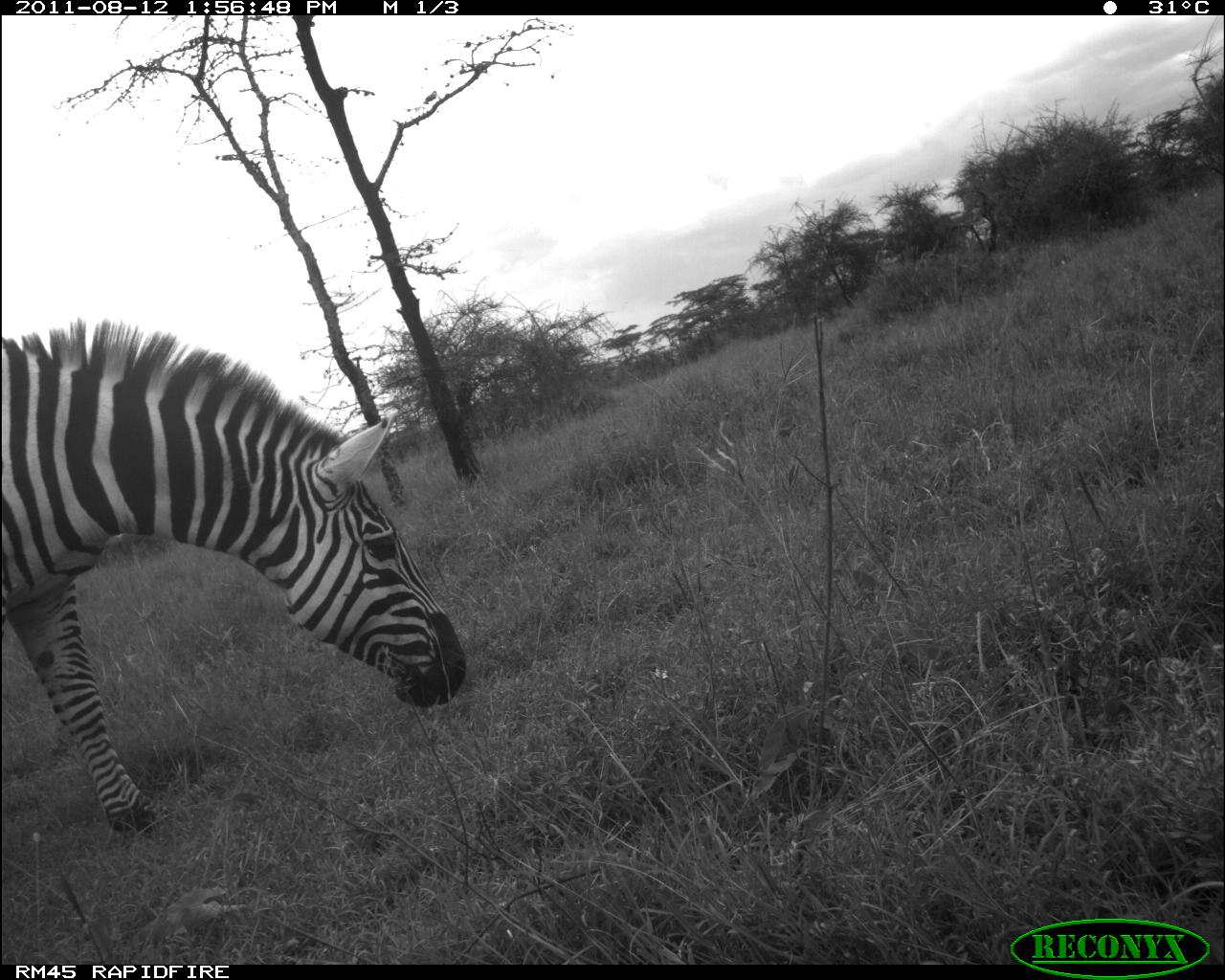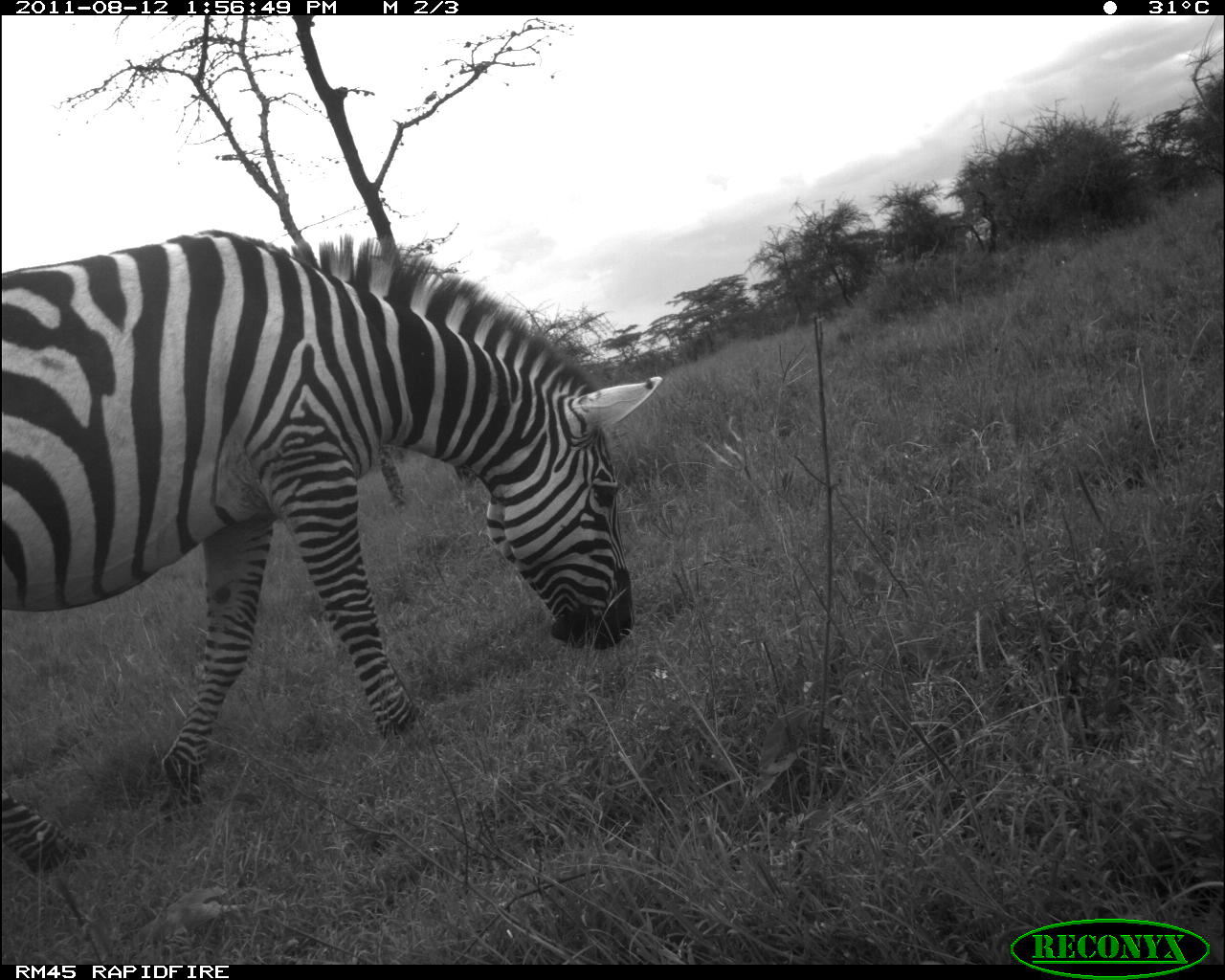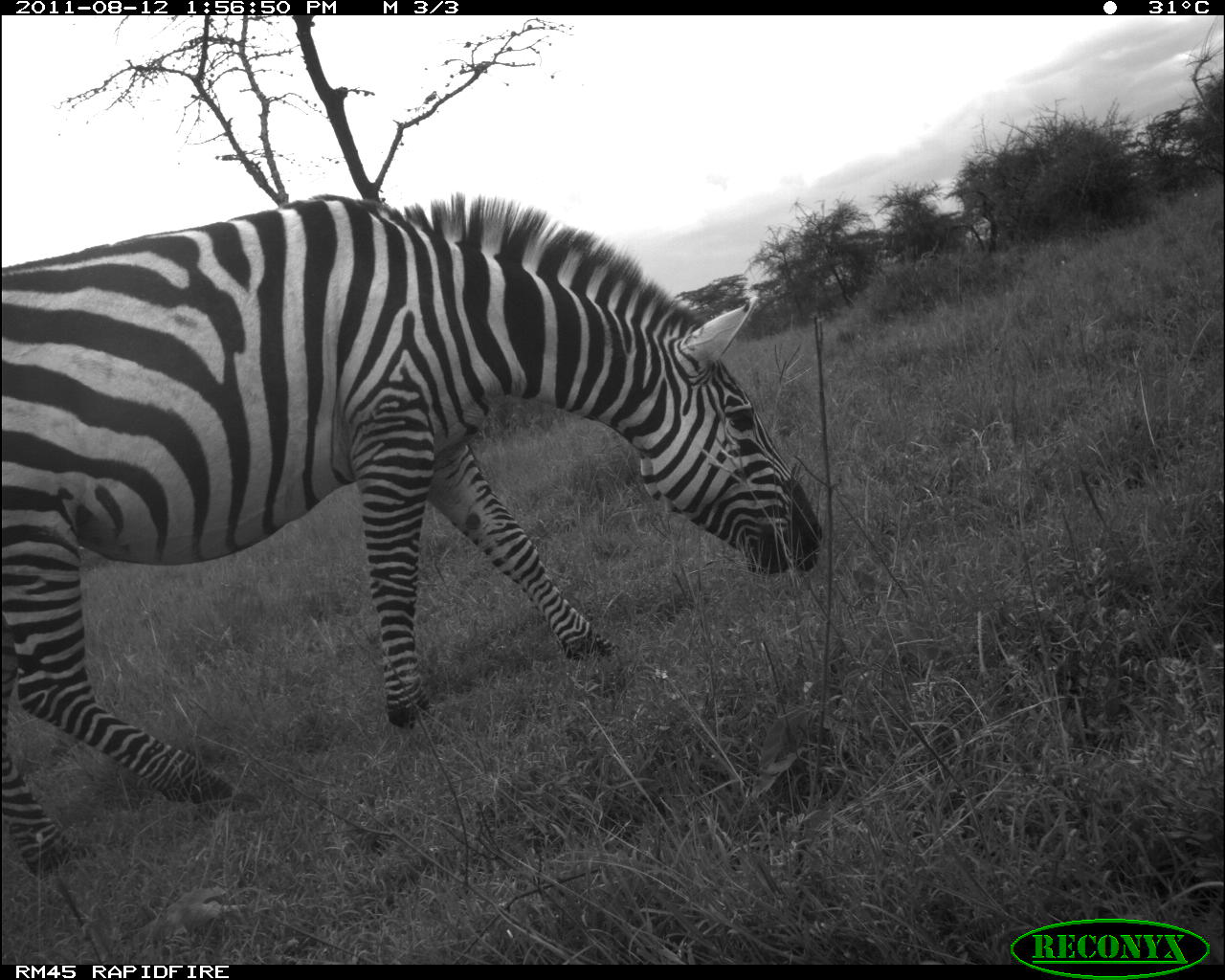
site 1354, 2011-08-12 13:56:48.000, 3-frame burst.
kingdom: Animalia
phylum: Chordata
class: Mammalia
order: Perissodactyla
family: Equidae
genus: Equus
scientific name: Equus quagga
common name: plains zebra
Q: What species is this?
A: Equus quagga (plains zebra).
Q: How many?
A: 1.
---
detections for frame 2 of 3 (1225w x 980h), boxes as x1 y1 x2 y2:
equus quagga: 0 225 662 879